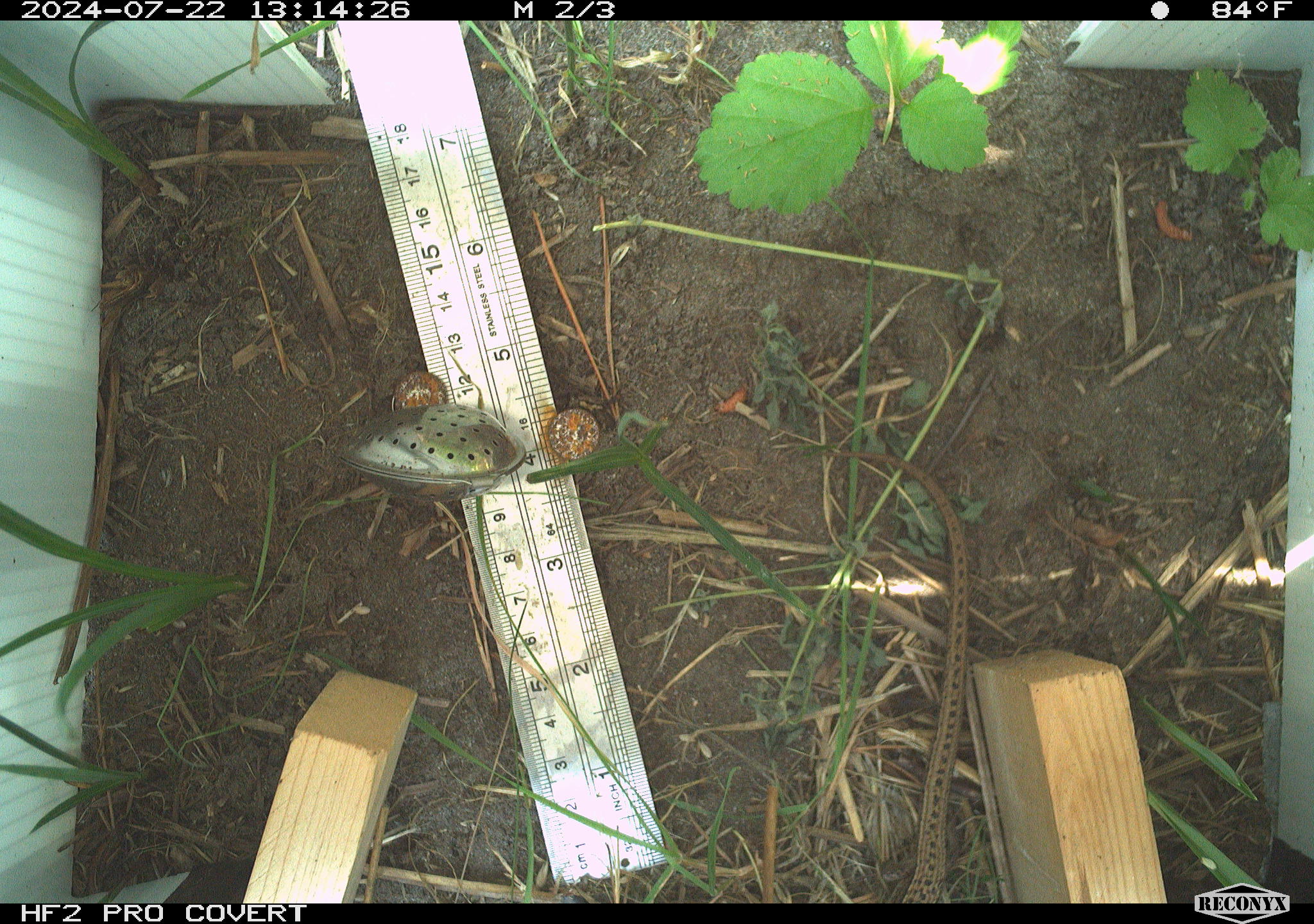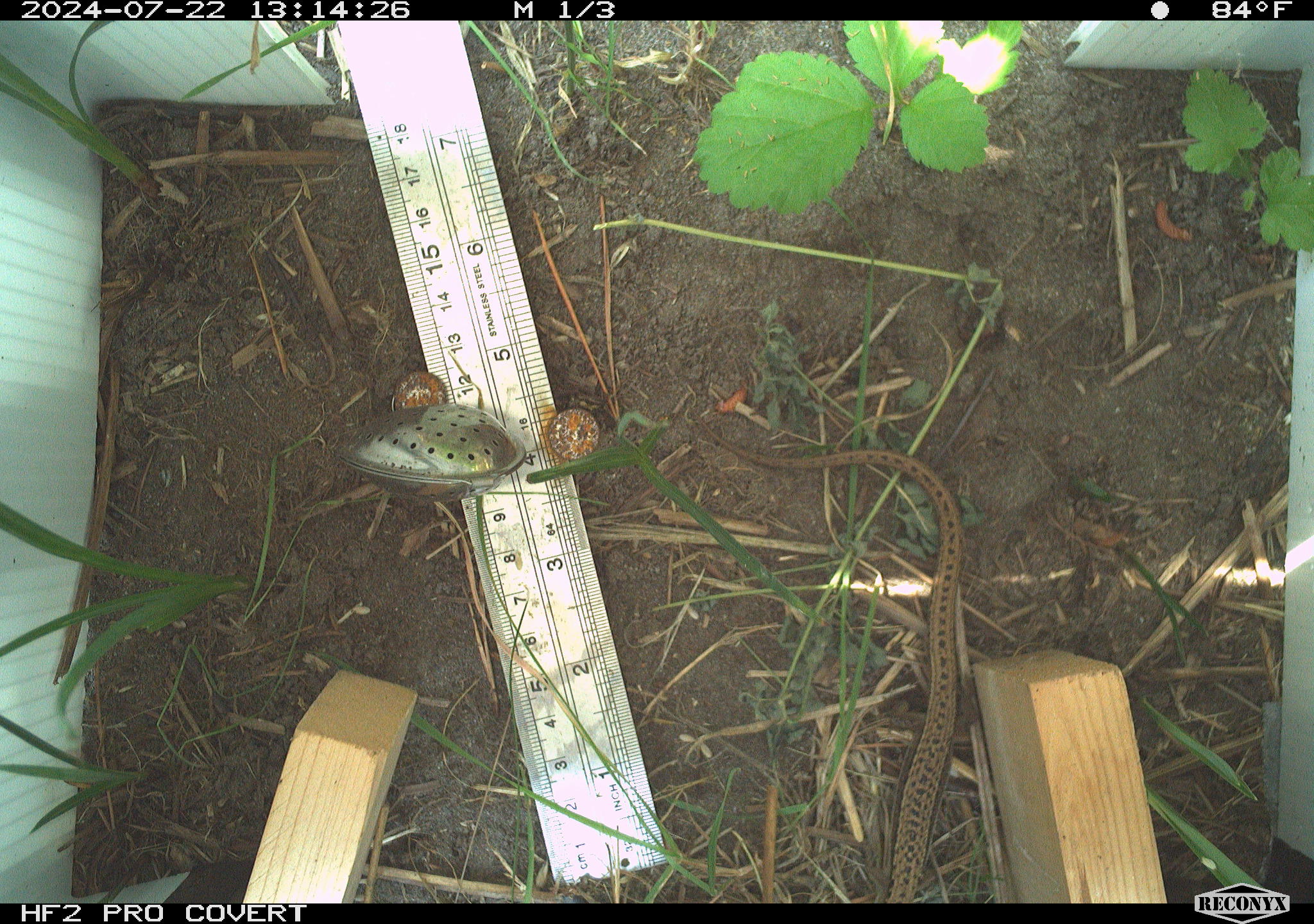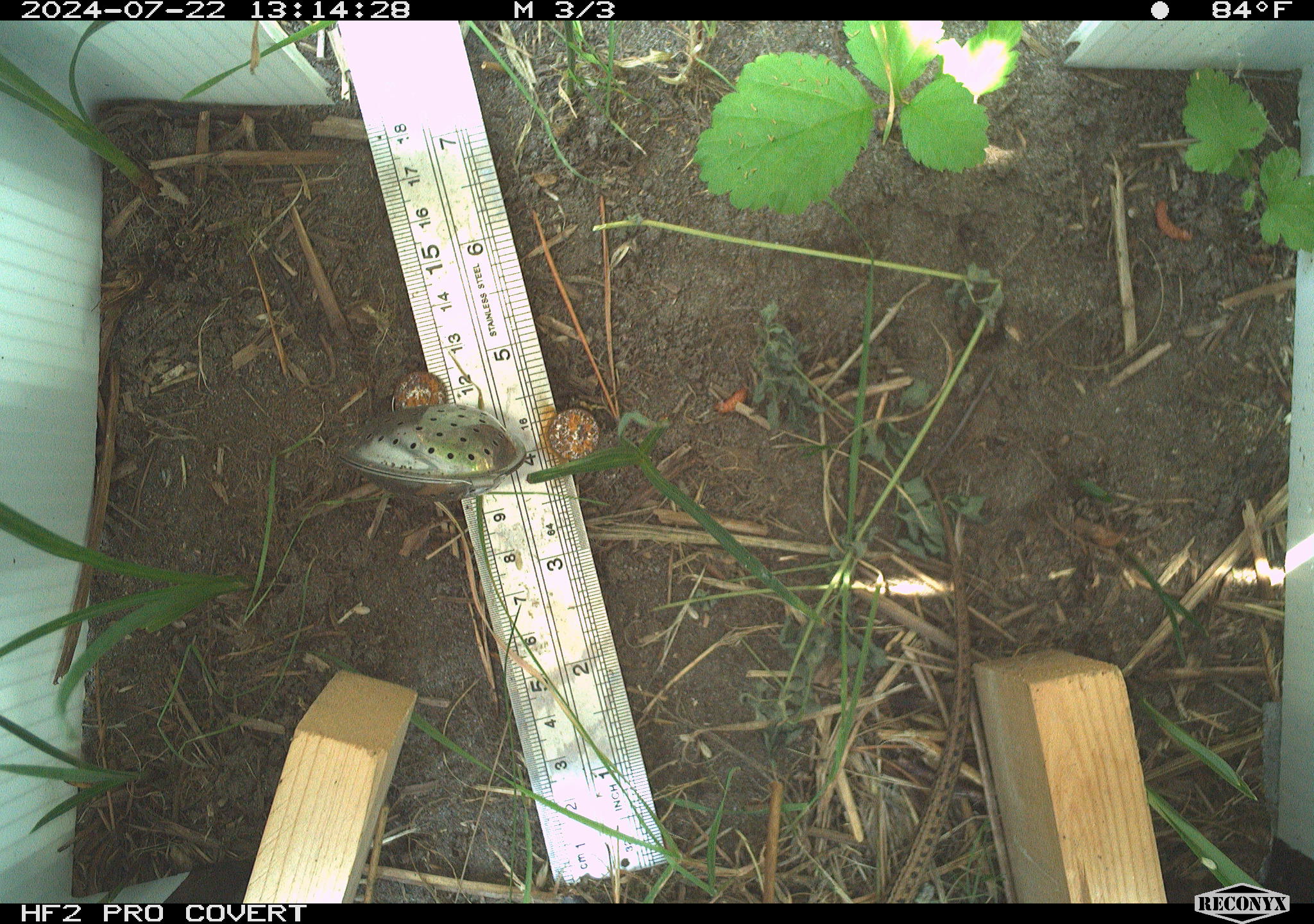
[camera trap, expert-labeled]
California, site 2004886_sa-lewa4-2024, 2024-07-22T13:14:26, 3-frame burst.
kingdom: Animalia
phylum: Chordata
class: Reptilia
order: Squamata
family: Anguidae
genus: Elgaria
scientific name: Elgaria coerulea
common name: northern alligator lizard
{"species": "northern alligator lizard (Elgaria coerulea)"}